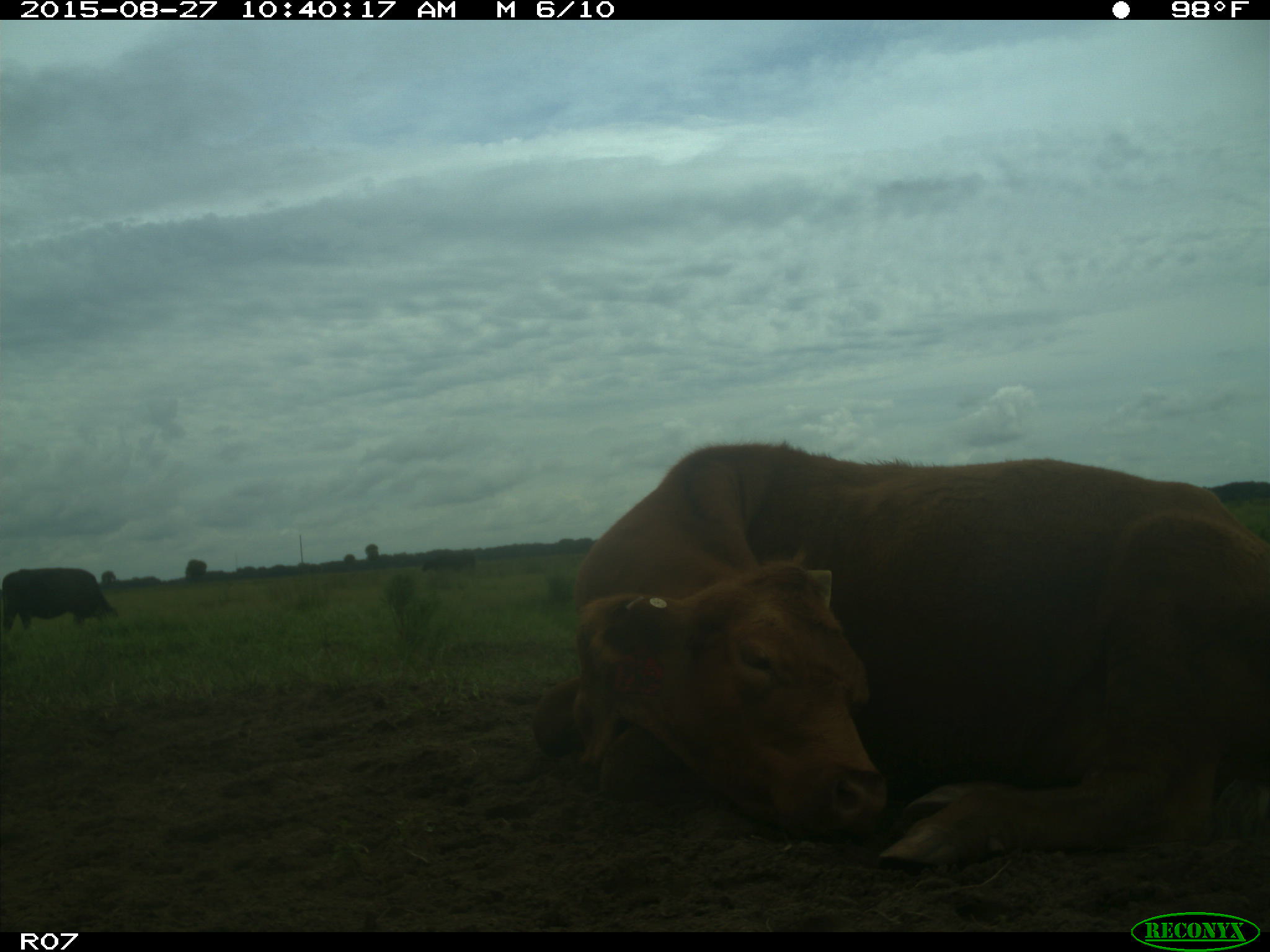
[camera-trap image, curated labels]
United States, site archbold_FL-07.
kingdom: Animalia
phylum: Chordata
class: Mammalia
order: Artiodactyla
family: Bovidae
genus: Bos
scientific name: Bos taurus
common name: domestic cow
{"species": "Bos taurus (domestic cow)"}